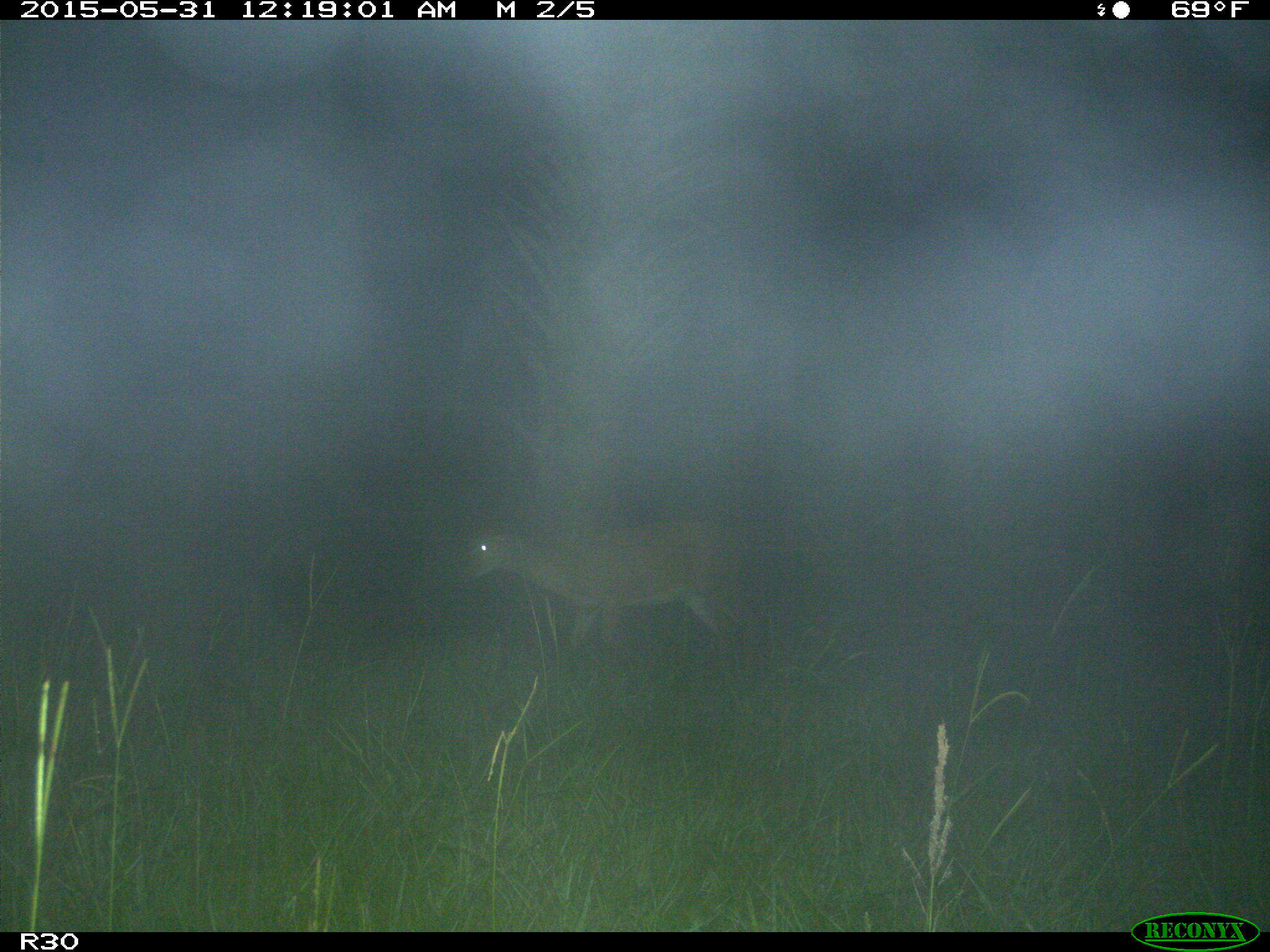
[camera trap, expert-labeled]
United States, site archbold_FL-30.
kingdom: Animalia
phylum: Chordata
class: Mammalia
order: Artiodactyla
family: Cervidae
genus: Odocoileus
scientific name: Odocoileus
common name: deer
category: unidentified deer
Unidentified deer (deer) (Odocoileus).